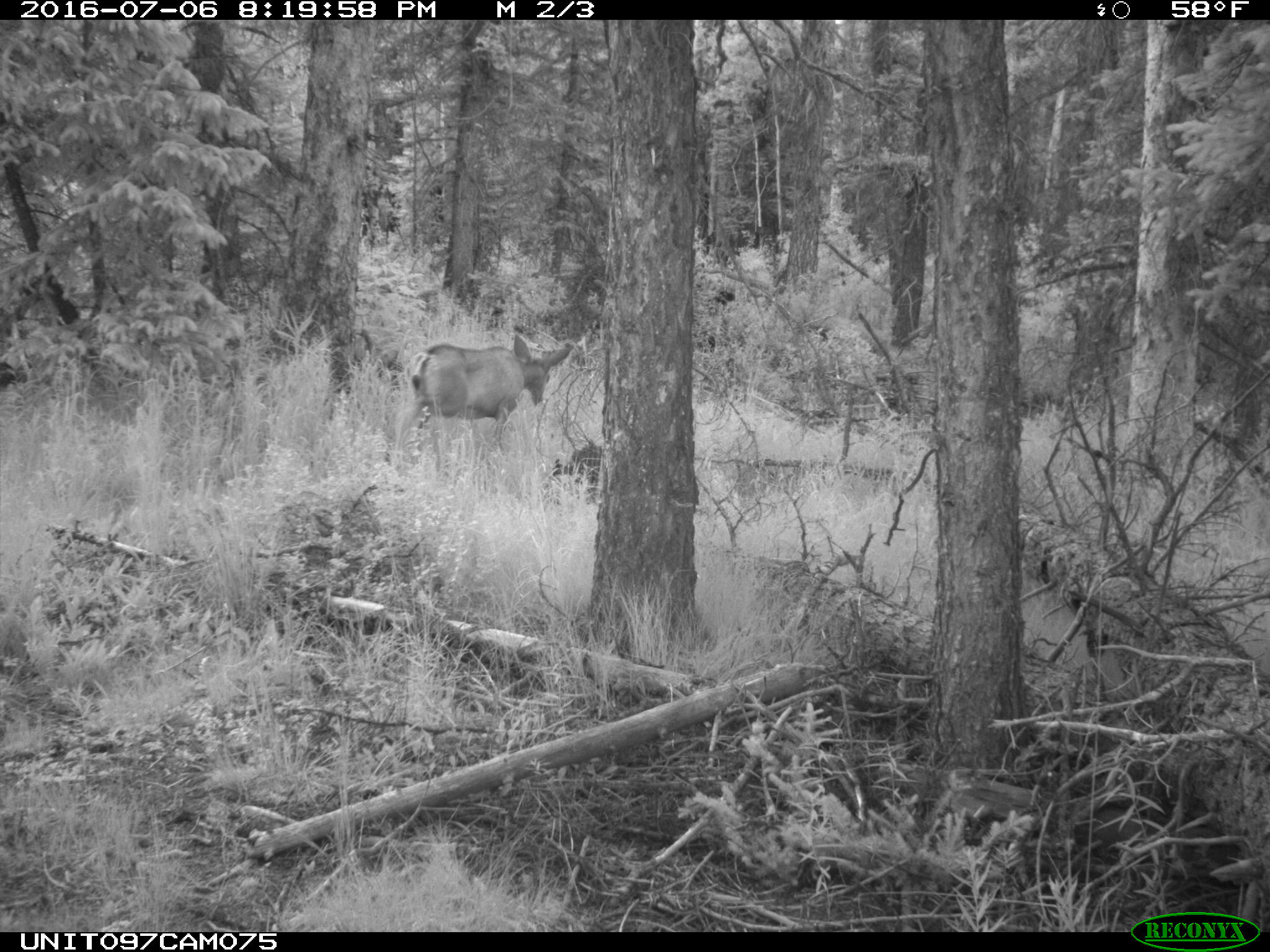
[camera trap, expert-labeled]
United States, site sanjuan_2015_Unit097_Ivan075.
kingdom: Animalia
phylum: Chordata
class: Mammalia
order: Artiodactyla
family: Cervidae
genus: Odocoileus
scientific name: Odocoileus hemionus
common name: mule deer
Odocoileus hemionus (mule deer).